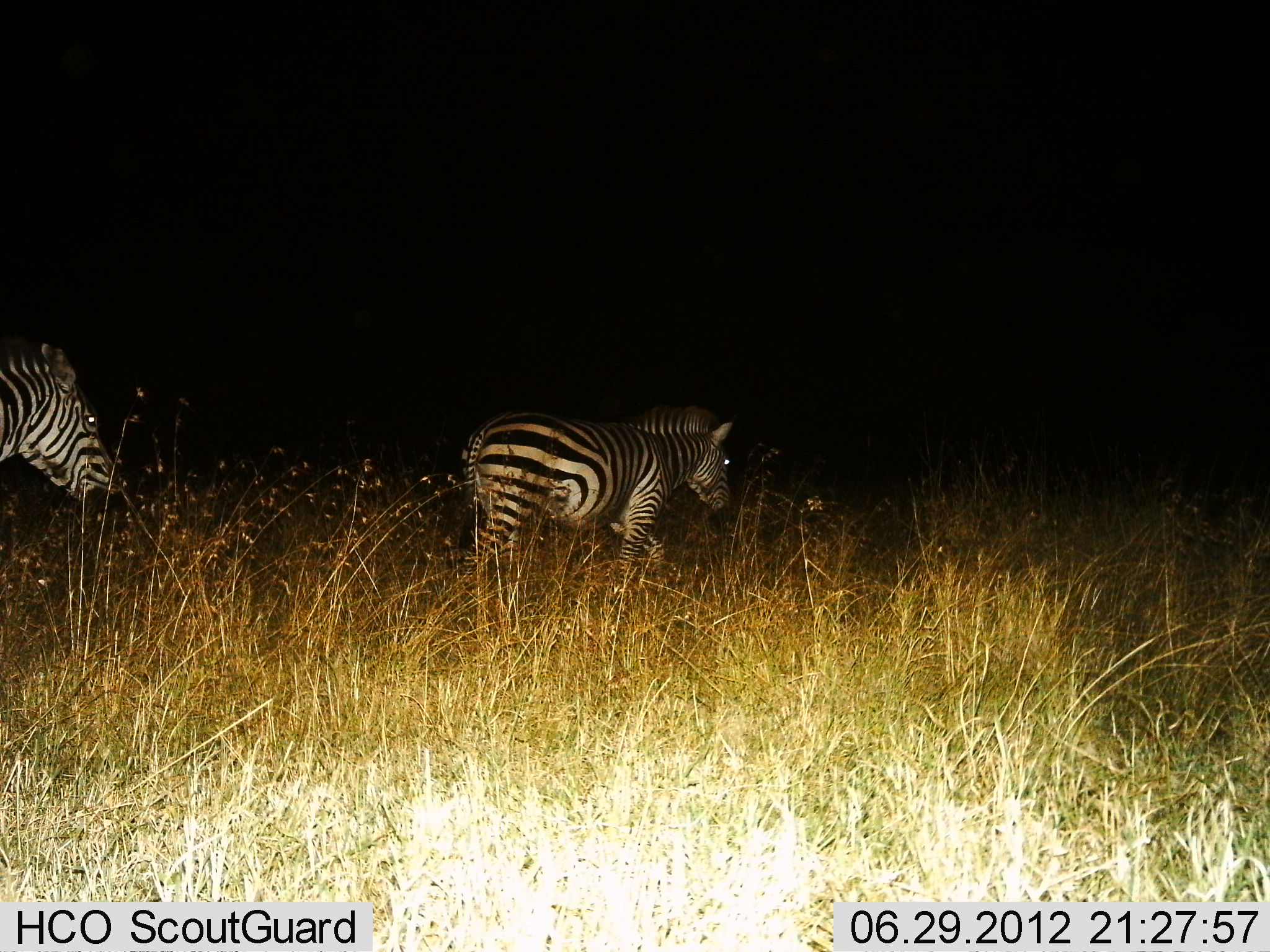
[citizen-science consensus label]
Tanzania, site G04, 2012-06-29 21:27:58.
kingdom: Animalia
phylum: Chordata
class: Mammalia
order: Perissodactyla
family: Equidae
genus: Equus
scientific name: Equus quagga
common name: plains zebra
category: zebra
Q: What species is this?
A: Zebra (plains zebra) (Equus quagga).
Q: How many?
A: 2.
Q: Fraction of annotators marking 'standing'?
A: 20%.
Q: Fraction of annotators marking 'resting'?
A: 0%.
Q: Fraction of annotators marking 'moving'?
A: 80%.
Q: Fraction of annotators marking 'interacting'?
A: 0%.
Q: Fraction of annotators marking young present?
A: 0%.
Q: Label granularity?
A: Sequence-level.